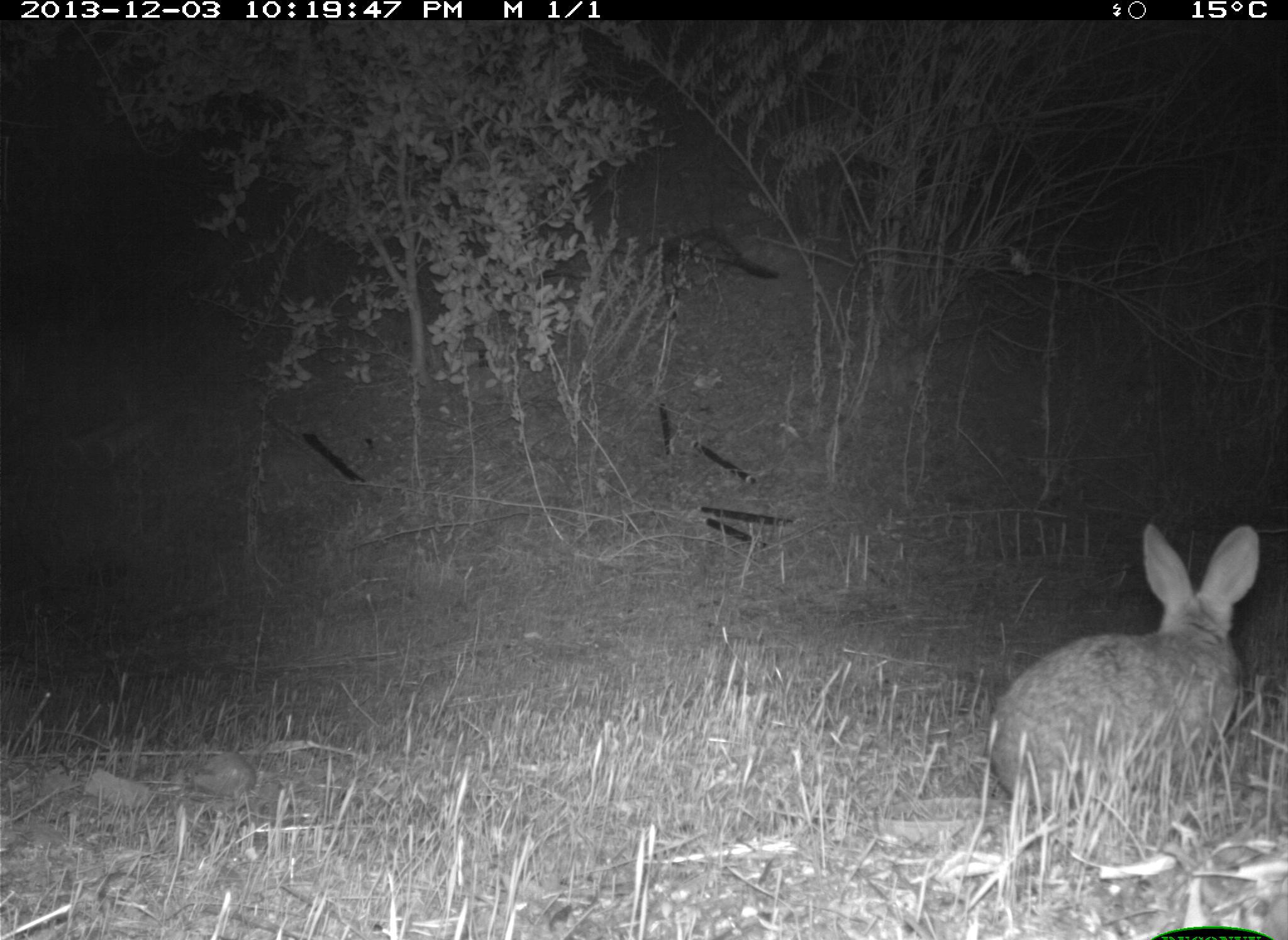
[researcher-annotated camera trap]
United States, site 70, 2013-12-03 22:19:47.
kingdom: Animalia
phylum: Chordata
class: Mammalia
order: Lagomorpha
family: Leporidae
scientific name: Leporidae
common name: rabbits and hares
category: rabbit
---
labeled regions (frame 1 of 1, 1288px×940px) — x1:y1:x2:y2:
rabbit: 985:522:1261:820